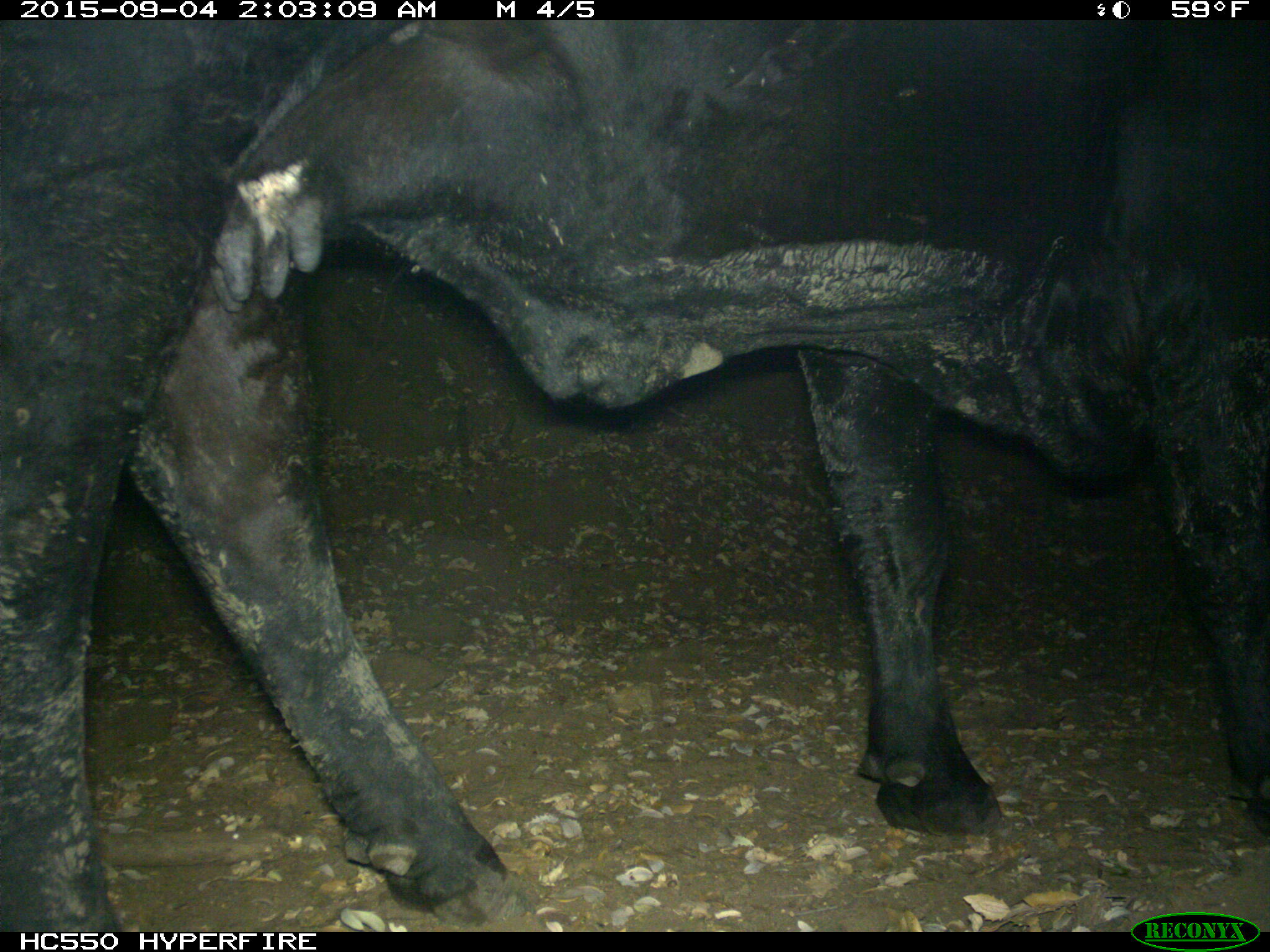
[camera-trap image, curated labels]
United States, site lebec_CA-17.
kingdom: Animalia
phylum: Chordata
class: Mammalia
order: Artiodactyla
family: Bovidae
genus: Bos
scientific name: Bos taurus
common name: domestic cow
Bos taurus (domestic cow).